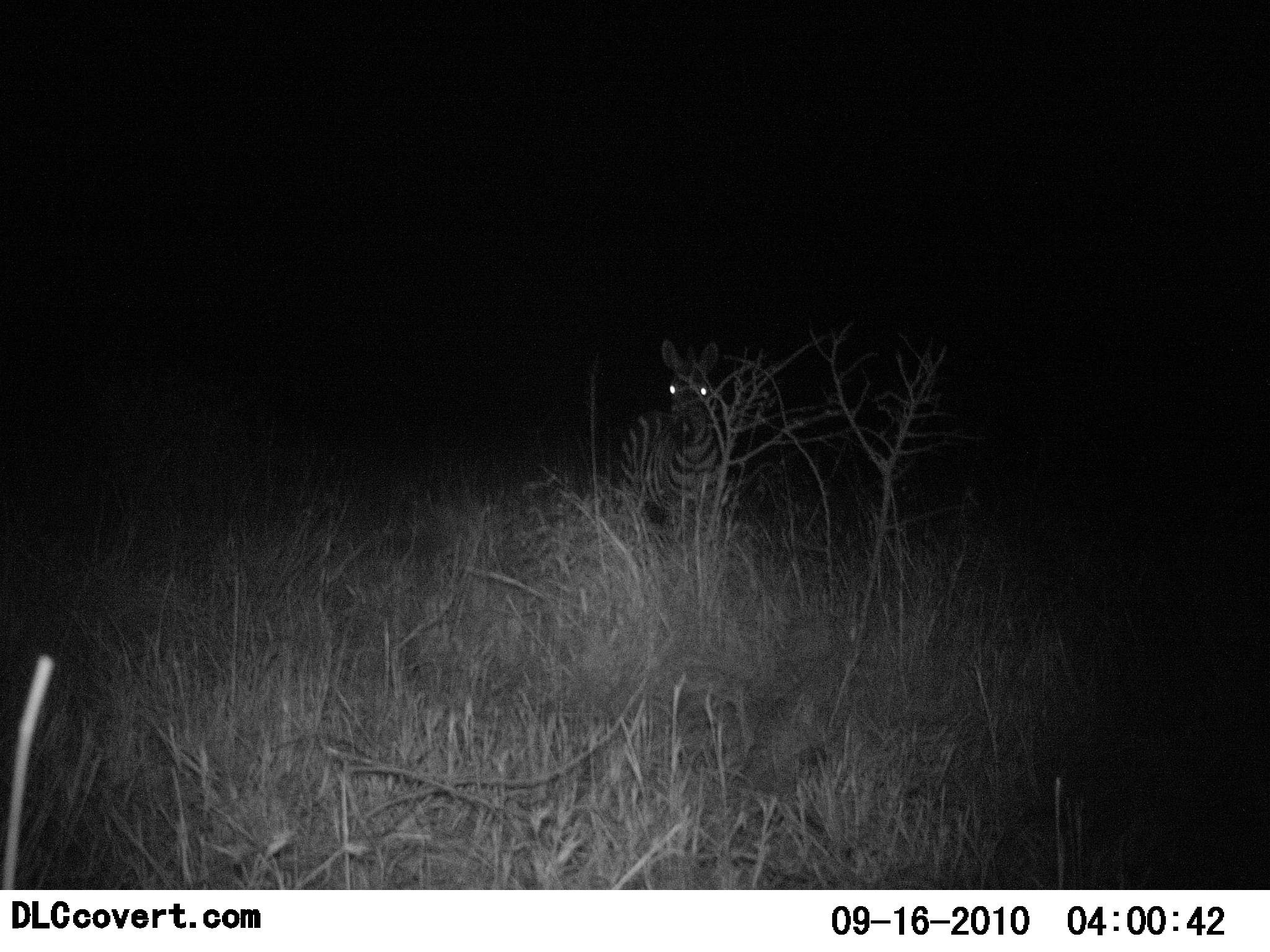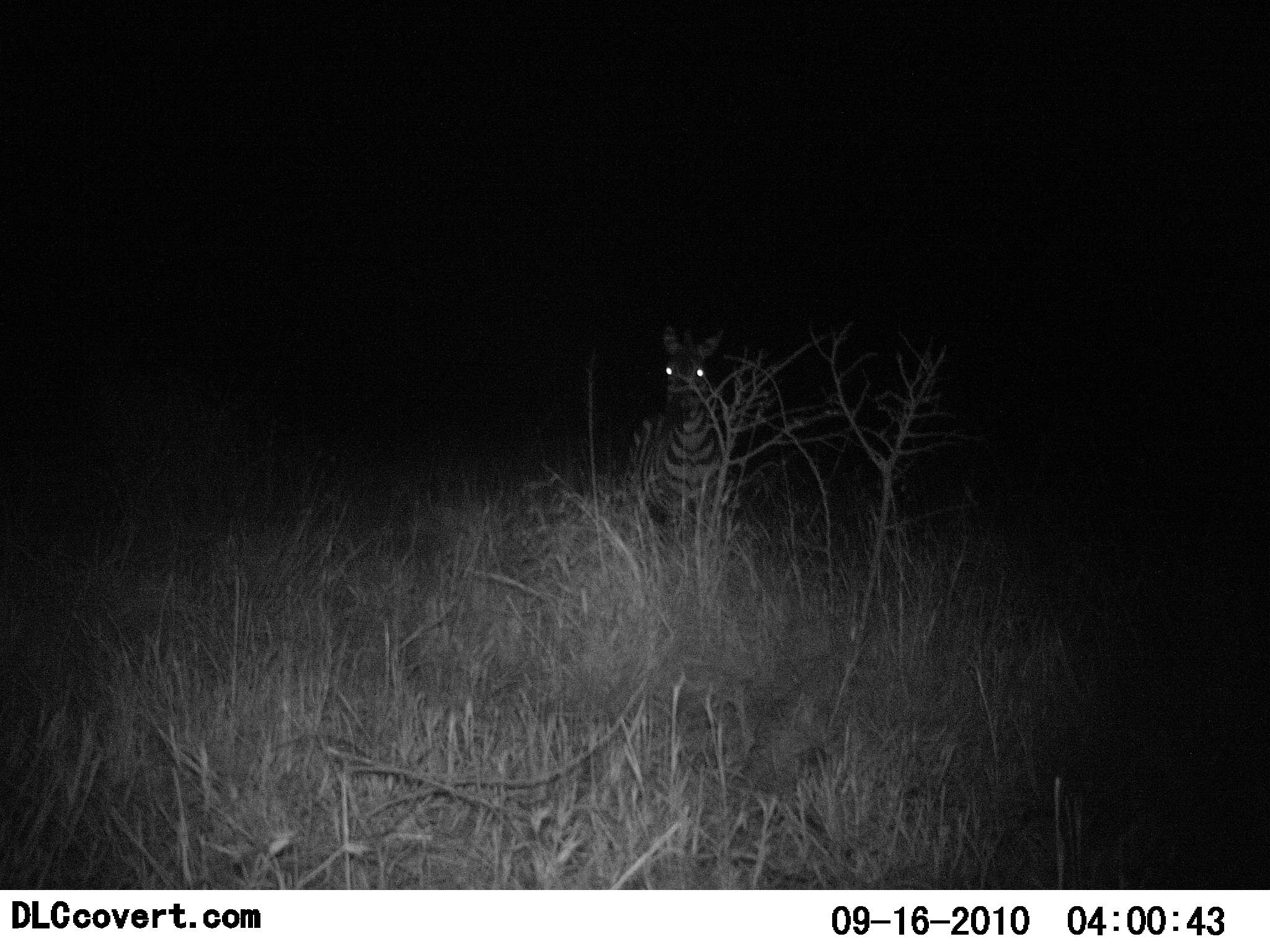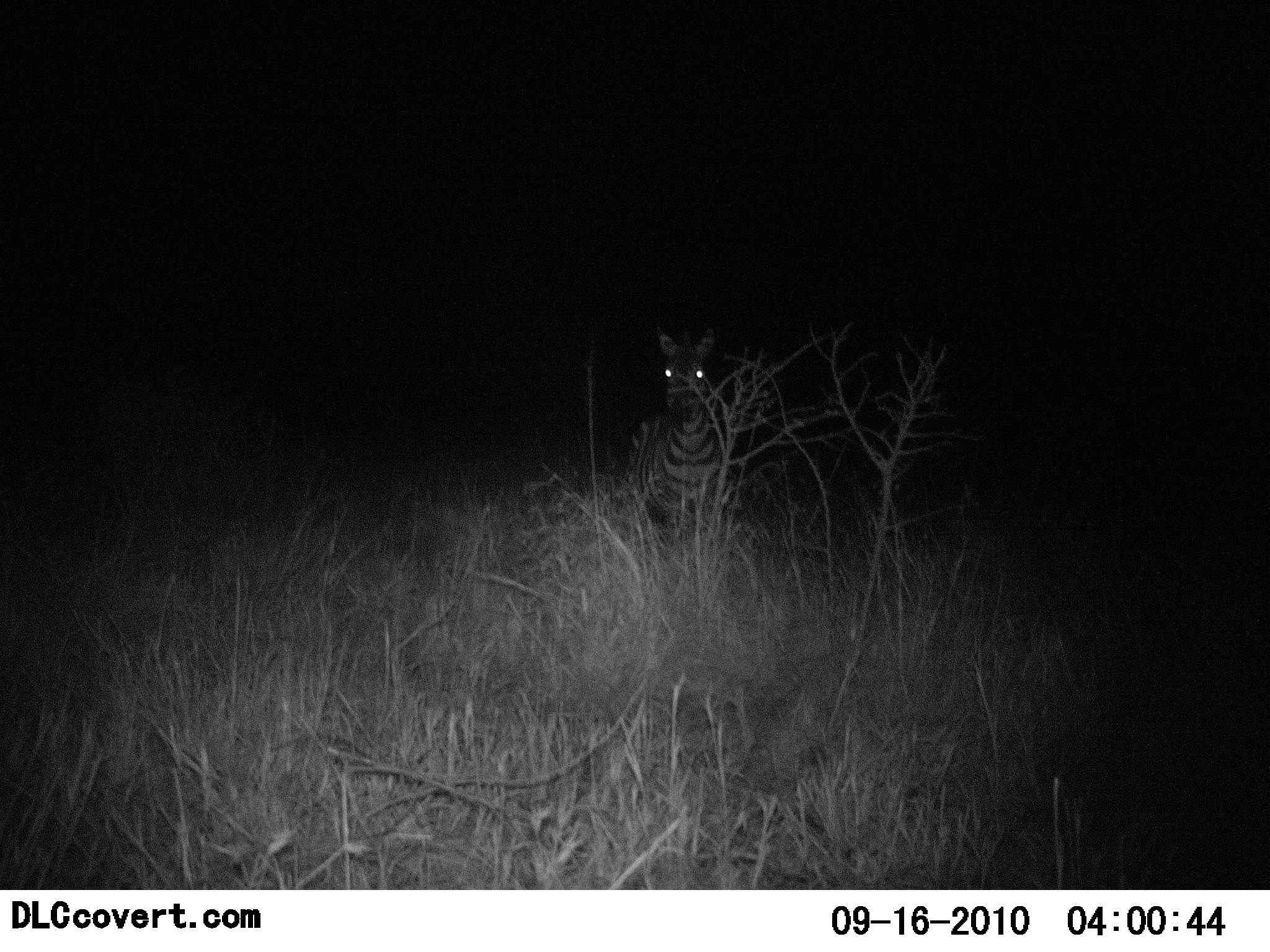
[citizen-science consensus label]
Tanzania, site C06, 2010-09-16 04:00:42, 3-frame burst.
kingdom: Animalia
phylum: Chordata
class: Mammalia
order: Perissodactyla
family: Equidae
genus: Equus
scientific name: Equus quagga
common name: plains zebra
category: zebra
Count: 1.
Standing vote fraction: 92%.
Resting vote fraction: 0%.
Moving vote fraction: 8%.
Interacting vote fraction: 0%.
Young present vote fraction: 0%.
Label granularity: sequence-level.